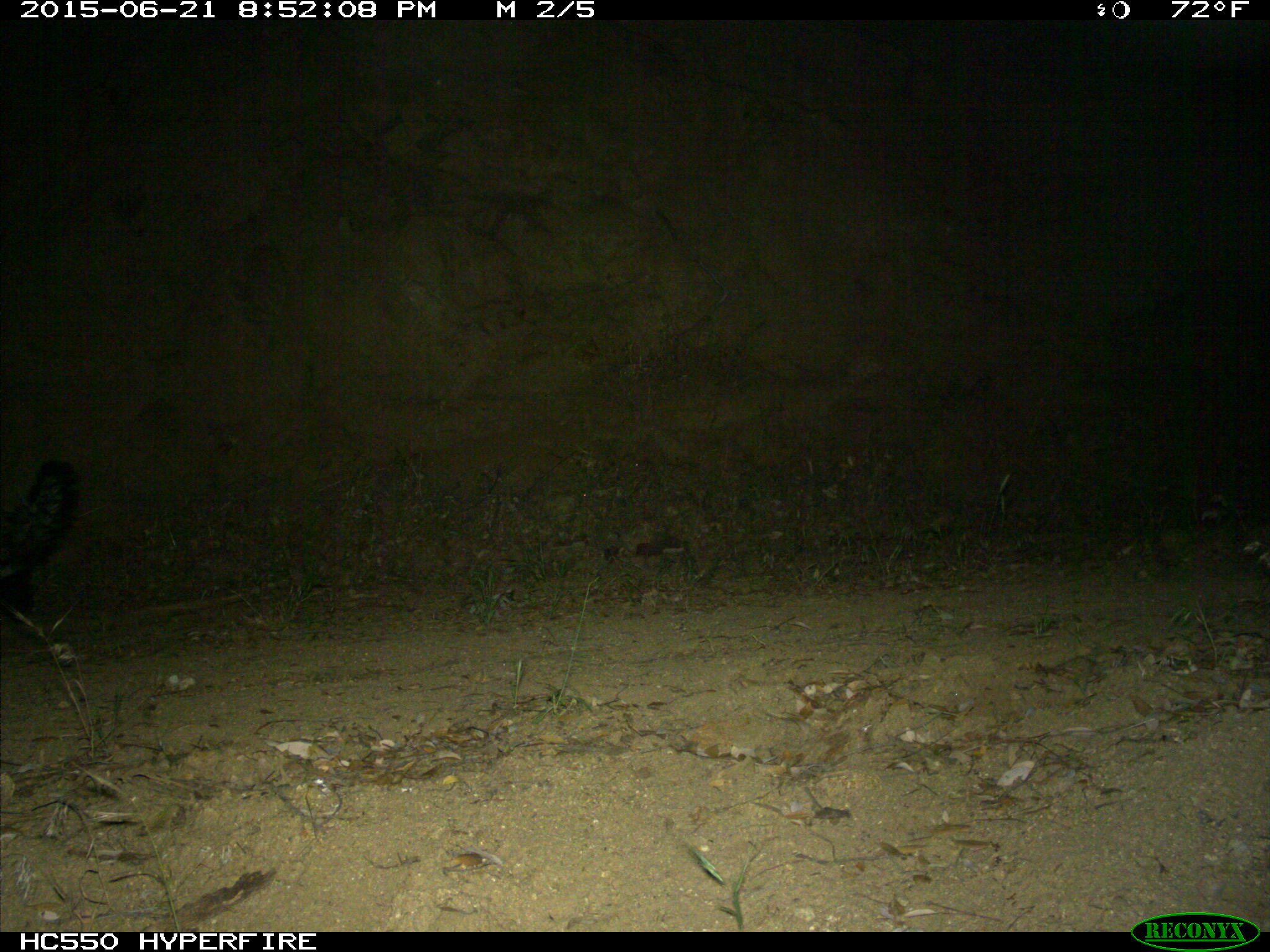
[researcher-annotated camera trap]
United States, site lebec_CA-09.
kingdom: Animalia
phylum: Chordata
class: Mammalia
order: Carnivora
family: Mephitidae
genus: Mephitis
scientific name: Mephitis mephitis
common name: striped skunk